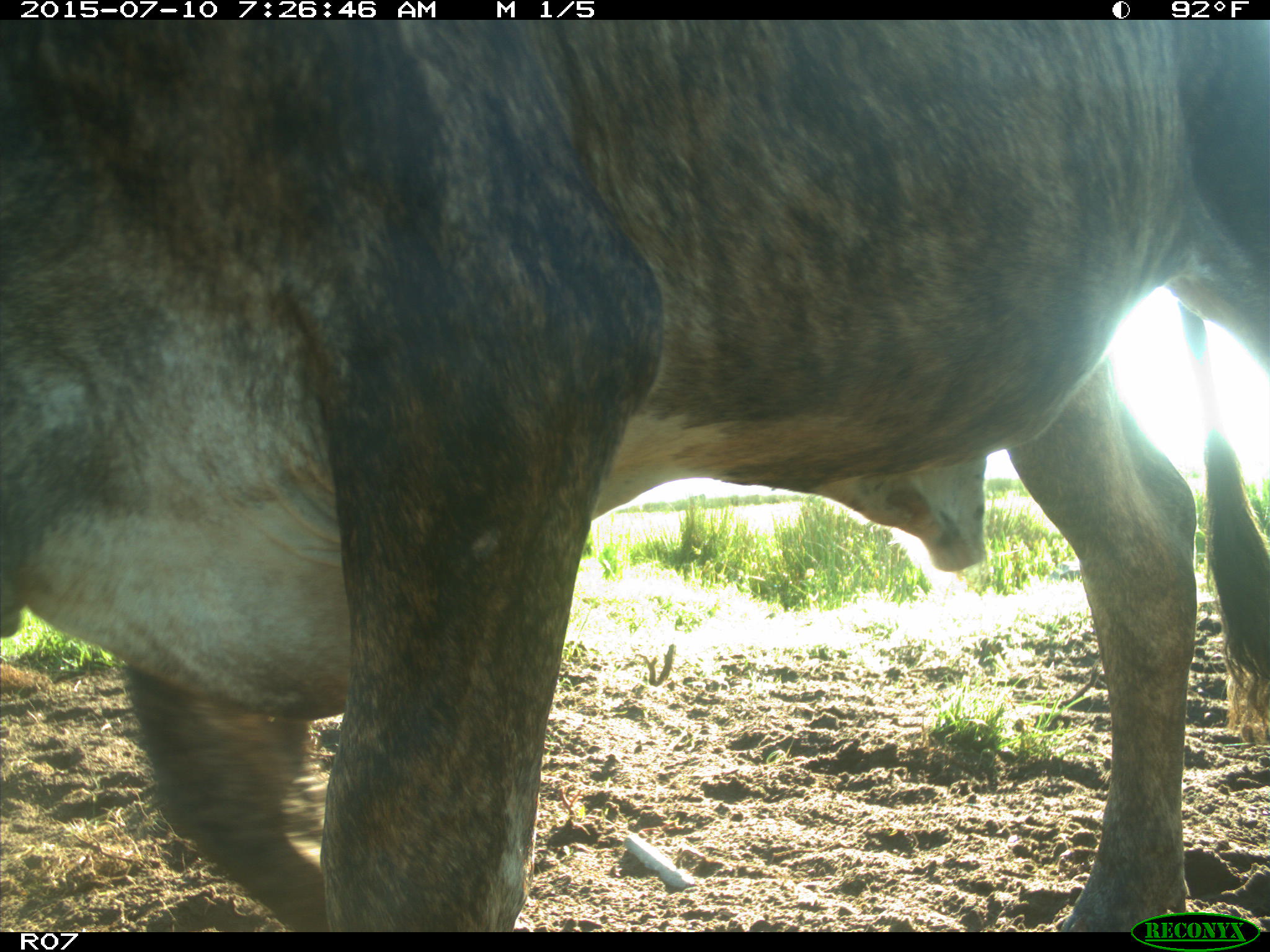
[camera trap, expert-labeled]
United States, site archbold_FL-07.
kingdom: Animalia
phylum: Chordata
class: Mammalia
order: Artiodactyla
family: Bovidae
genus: Bos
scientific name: Bos taurus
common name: domestic cow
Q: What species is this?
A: Bos taurus (domestic cow).